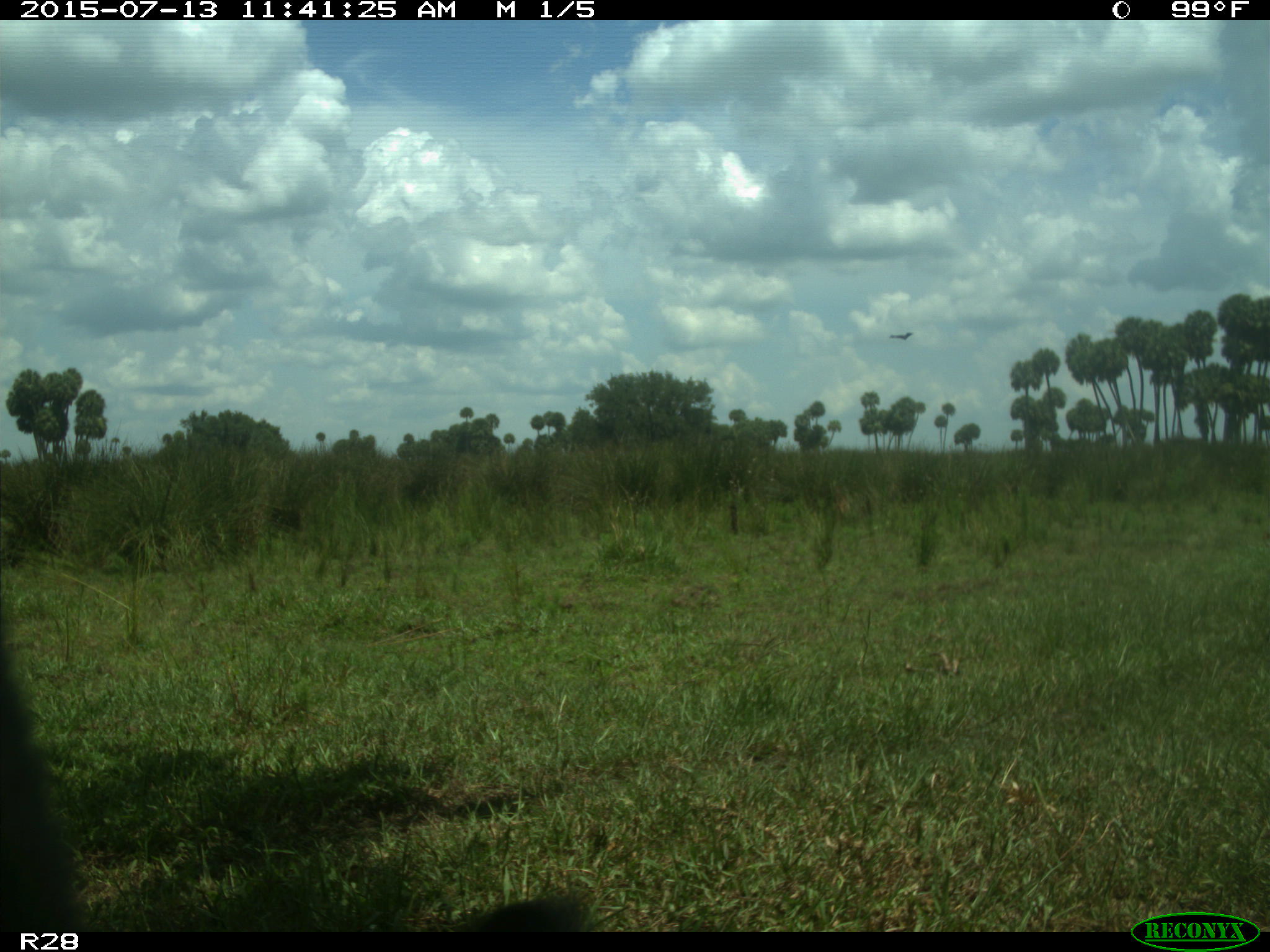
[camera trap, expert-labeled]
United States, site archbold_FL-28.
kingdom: Animalia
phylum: Chordata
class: Mammalia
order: Artiodactyla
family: Bovidae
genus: Bos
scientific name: Bos taurus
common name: domestic cow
Bos taurus (domestic cow).